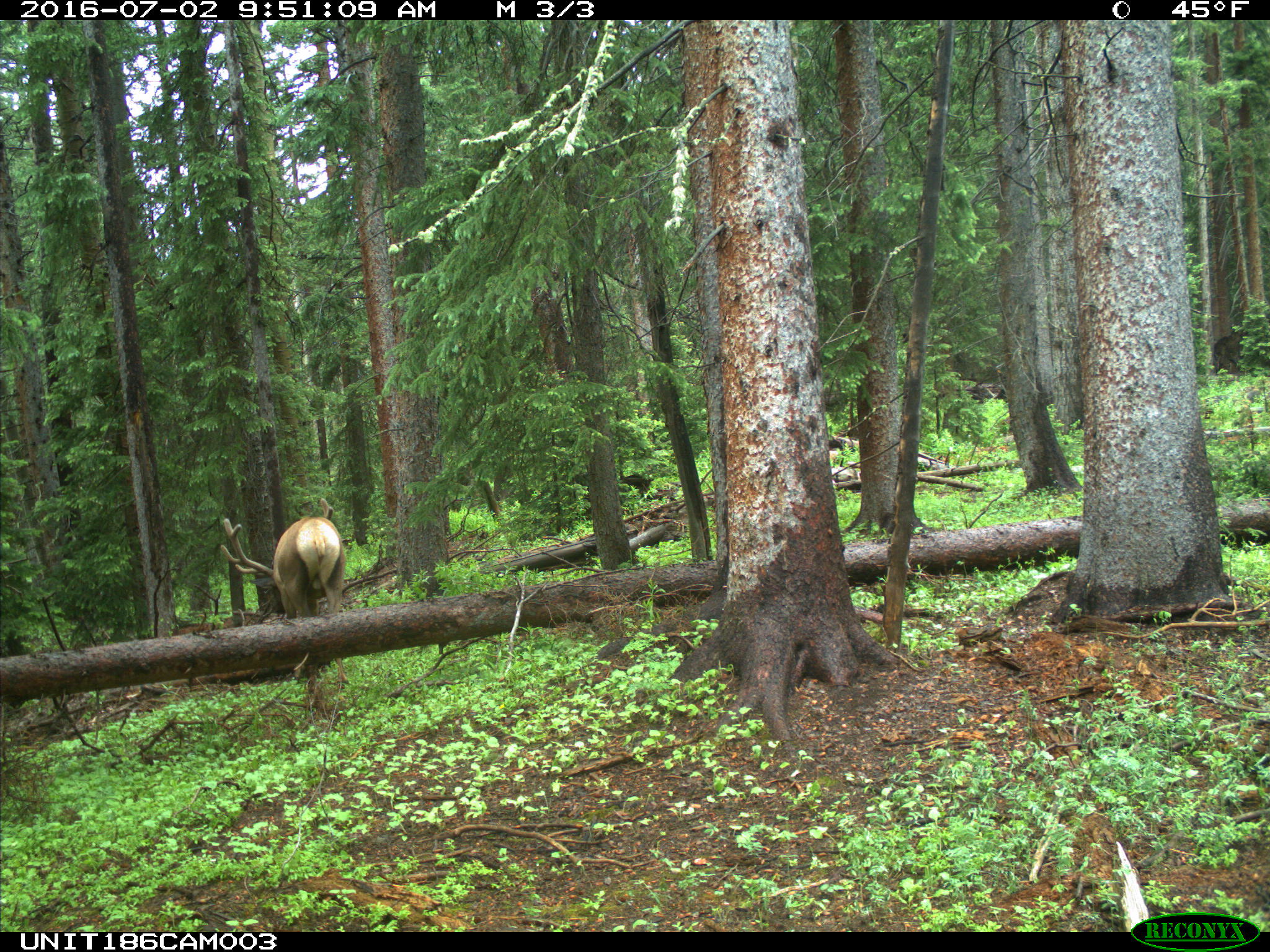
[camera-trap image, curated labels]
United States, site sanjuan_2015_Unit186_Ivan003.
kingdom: Animalia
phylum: Chordata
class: Mammalia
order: Artiodactyla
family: Cervidae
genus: Cervus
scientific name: Cervus elaphus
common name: red deer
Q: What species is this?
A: Cervus elaphus (red deer).